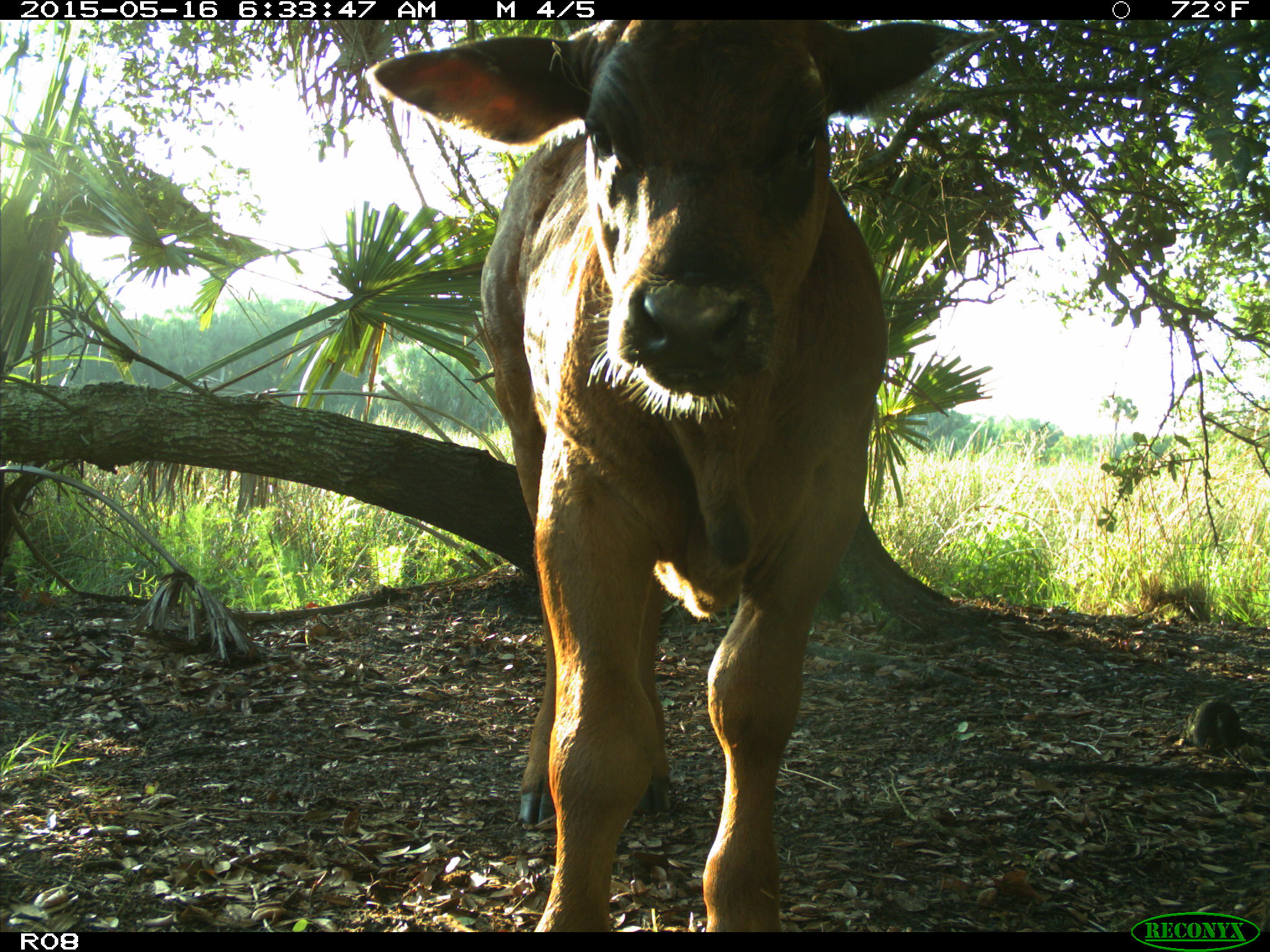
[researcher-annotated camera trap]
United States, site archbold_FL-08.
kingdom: Animalia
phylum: Chordata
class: Mammalia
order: Artiodactyla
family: Bovidae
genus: Bos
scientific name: Bos taurus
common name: domestic cow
Bos taurus (domestic cow).